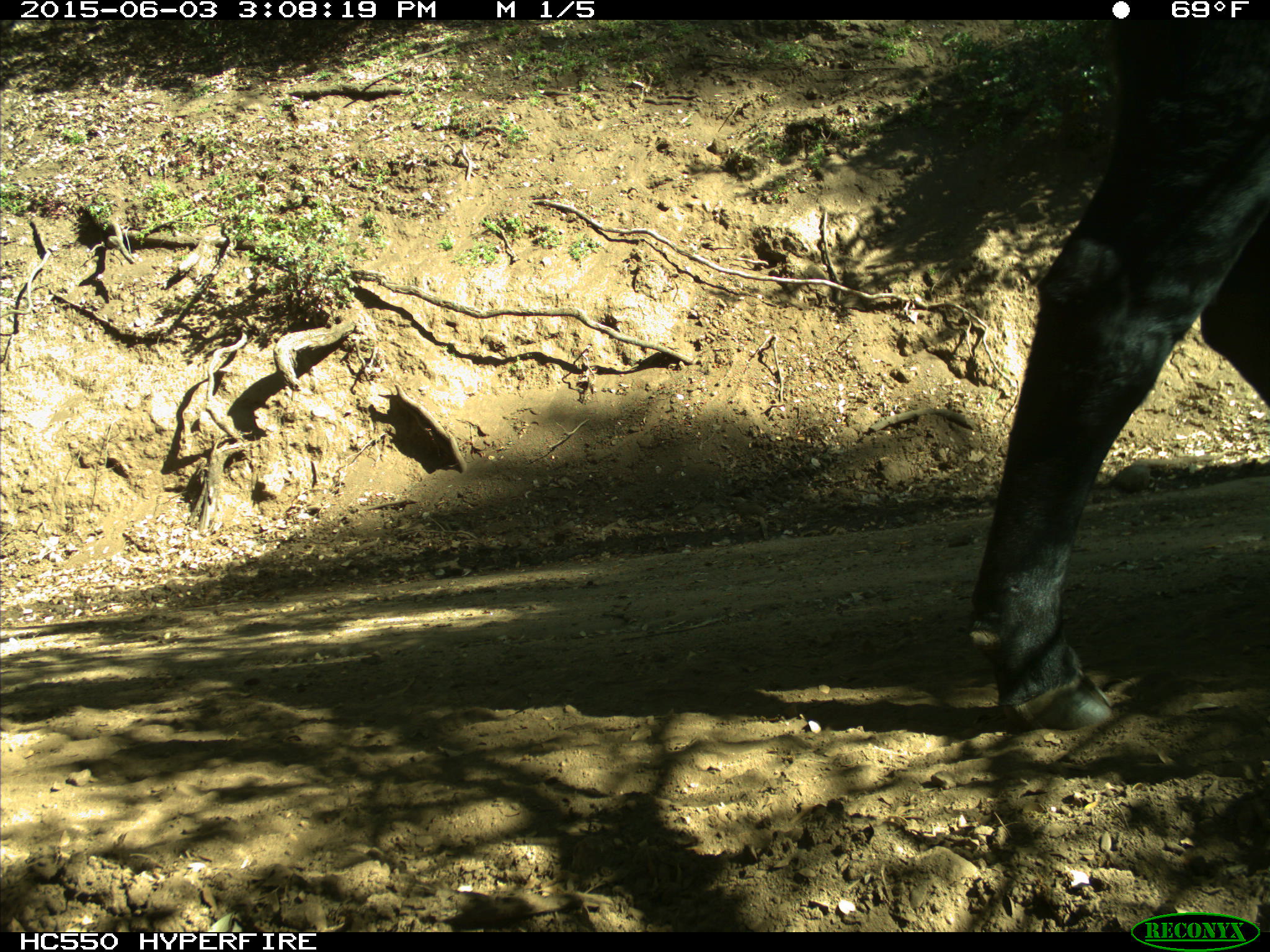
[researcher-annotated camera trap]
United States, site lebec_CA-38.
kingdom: Animalia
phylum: Chordata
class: Mammalia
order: Artiodactyla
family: Bovidae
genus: Bos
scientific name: Bos taurus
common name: domestic cow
Bos taurus (domestic cow).